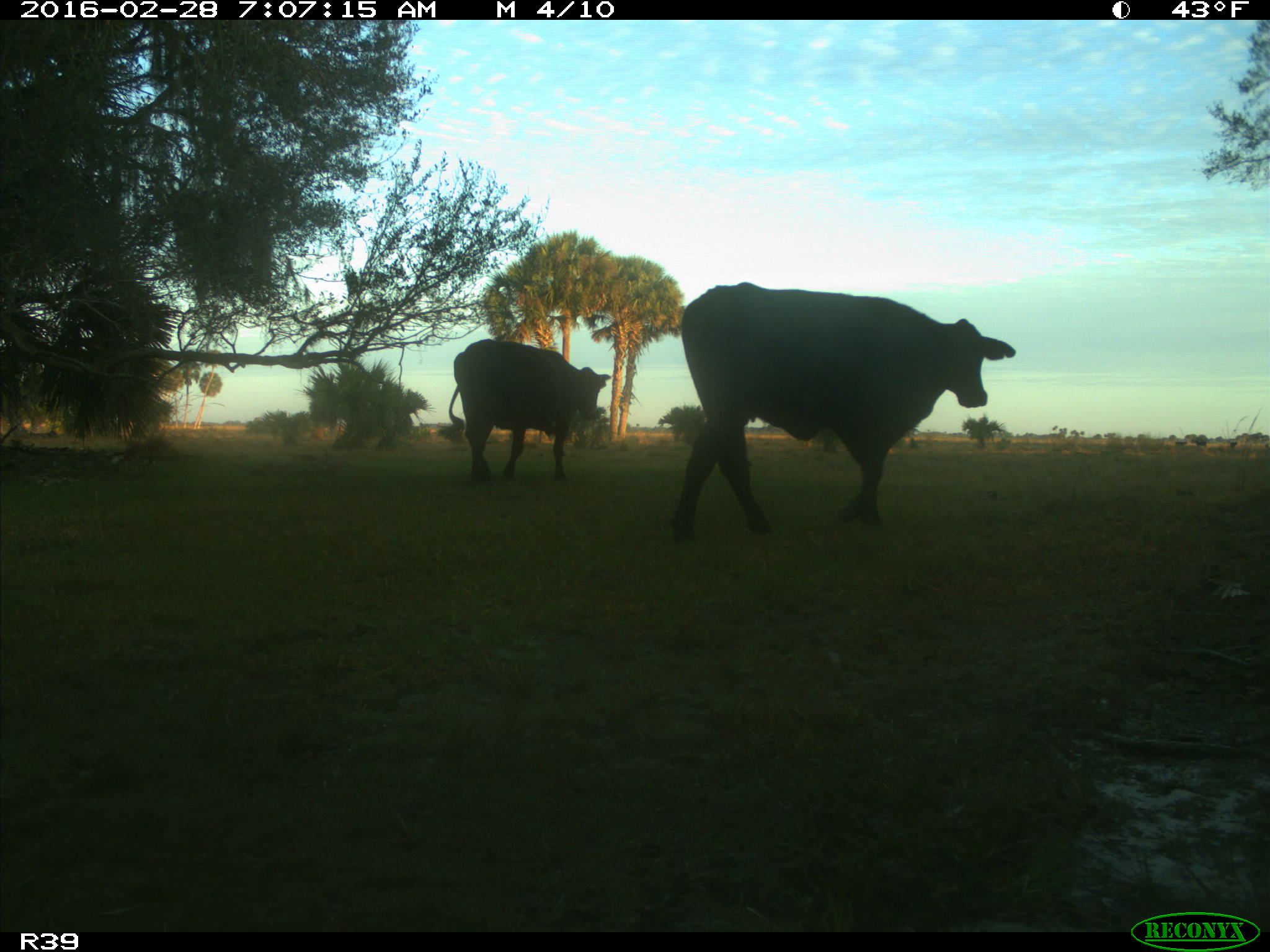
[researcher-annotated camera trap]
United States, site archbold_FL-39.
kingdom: Animalia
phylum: Chordata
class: Mammalia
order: Artiodactyla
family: Bovidae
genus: Bos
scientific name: Bos taurus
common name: domestic cow